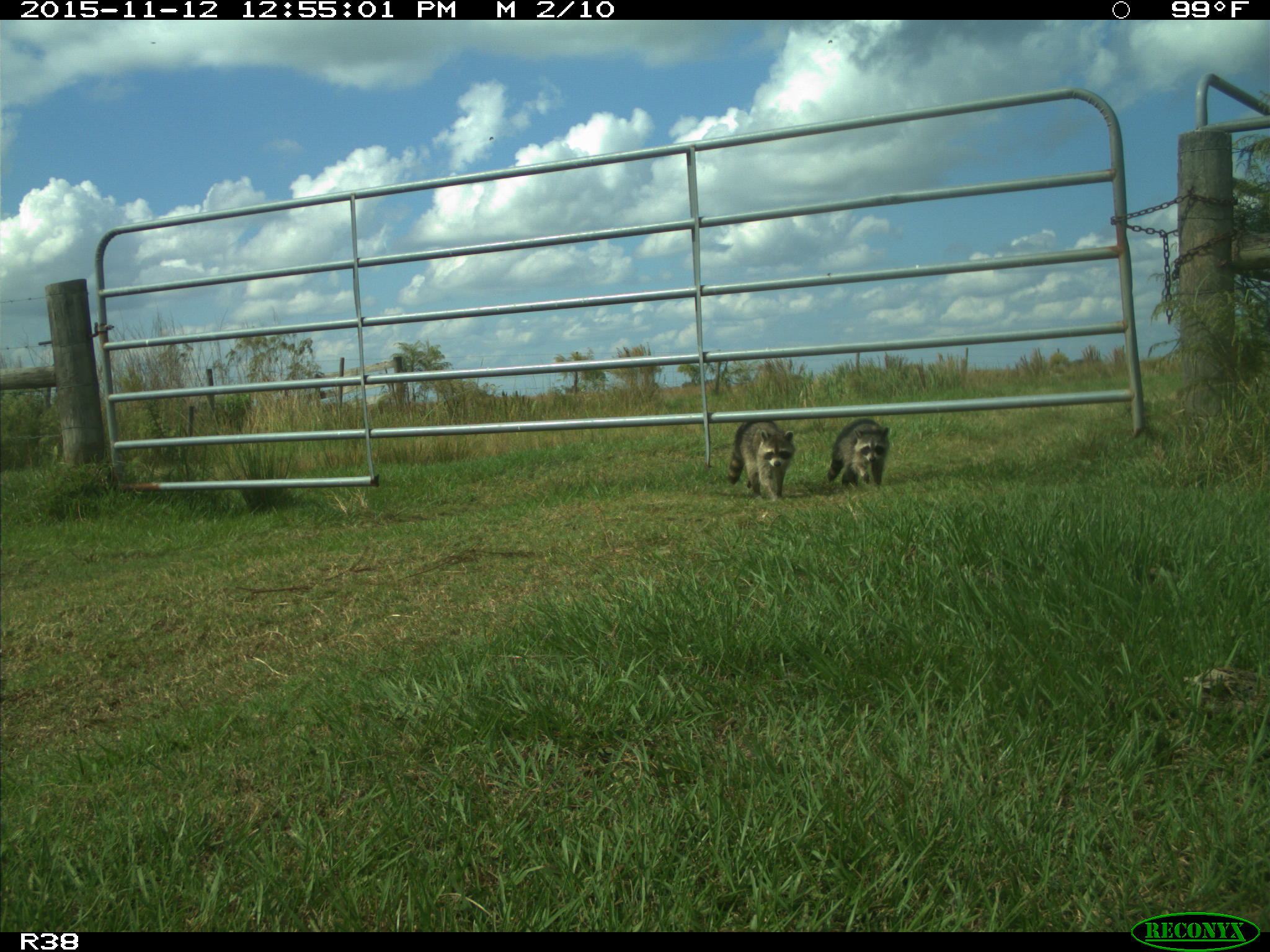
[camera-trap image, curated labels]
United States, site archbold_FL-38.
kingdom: Animalia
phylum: Chordata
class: Mammalia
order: Carnivora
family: Procyonidae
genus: Procyon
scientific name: Procyon lotor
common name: common raccoon